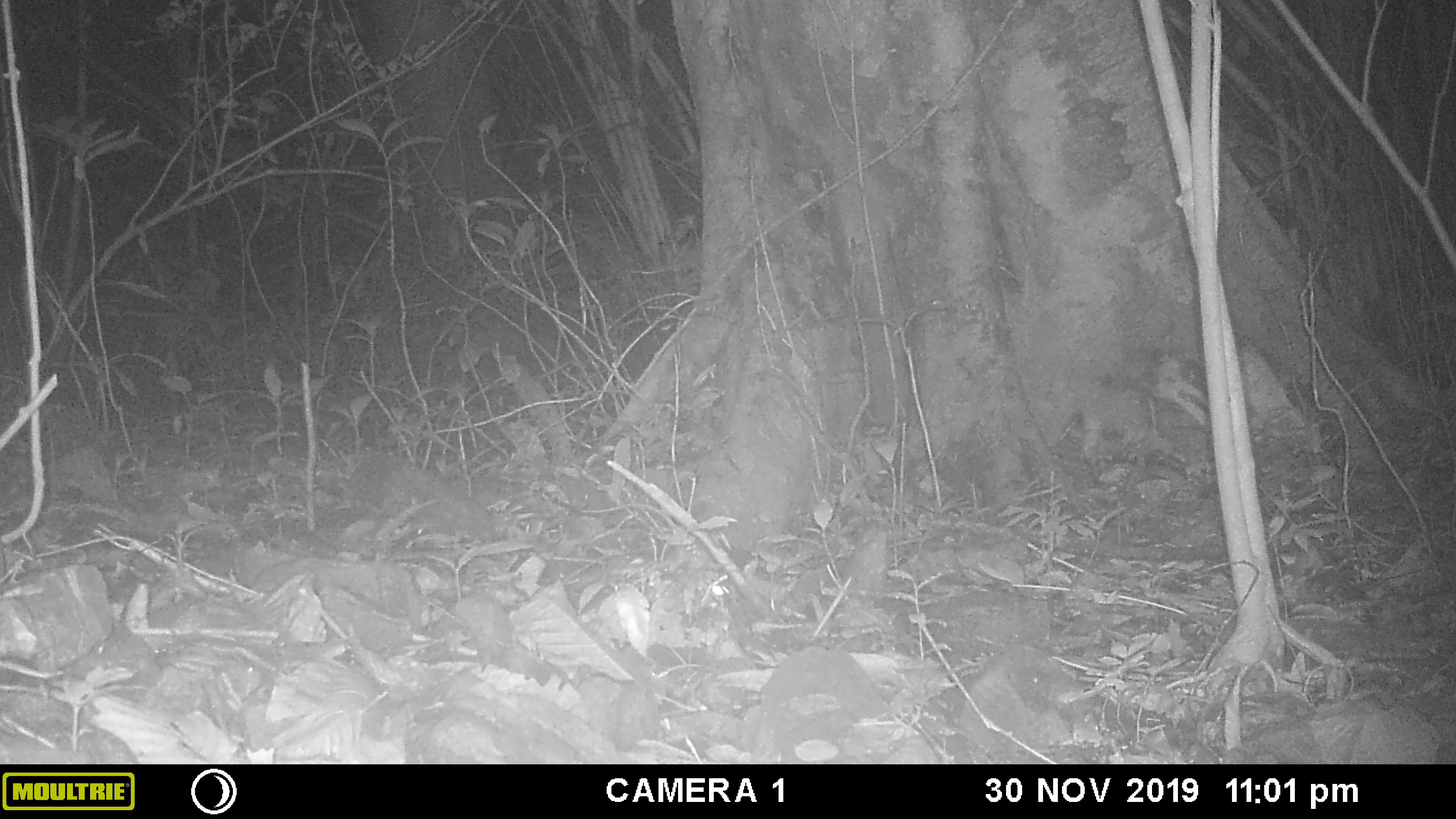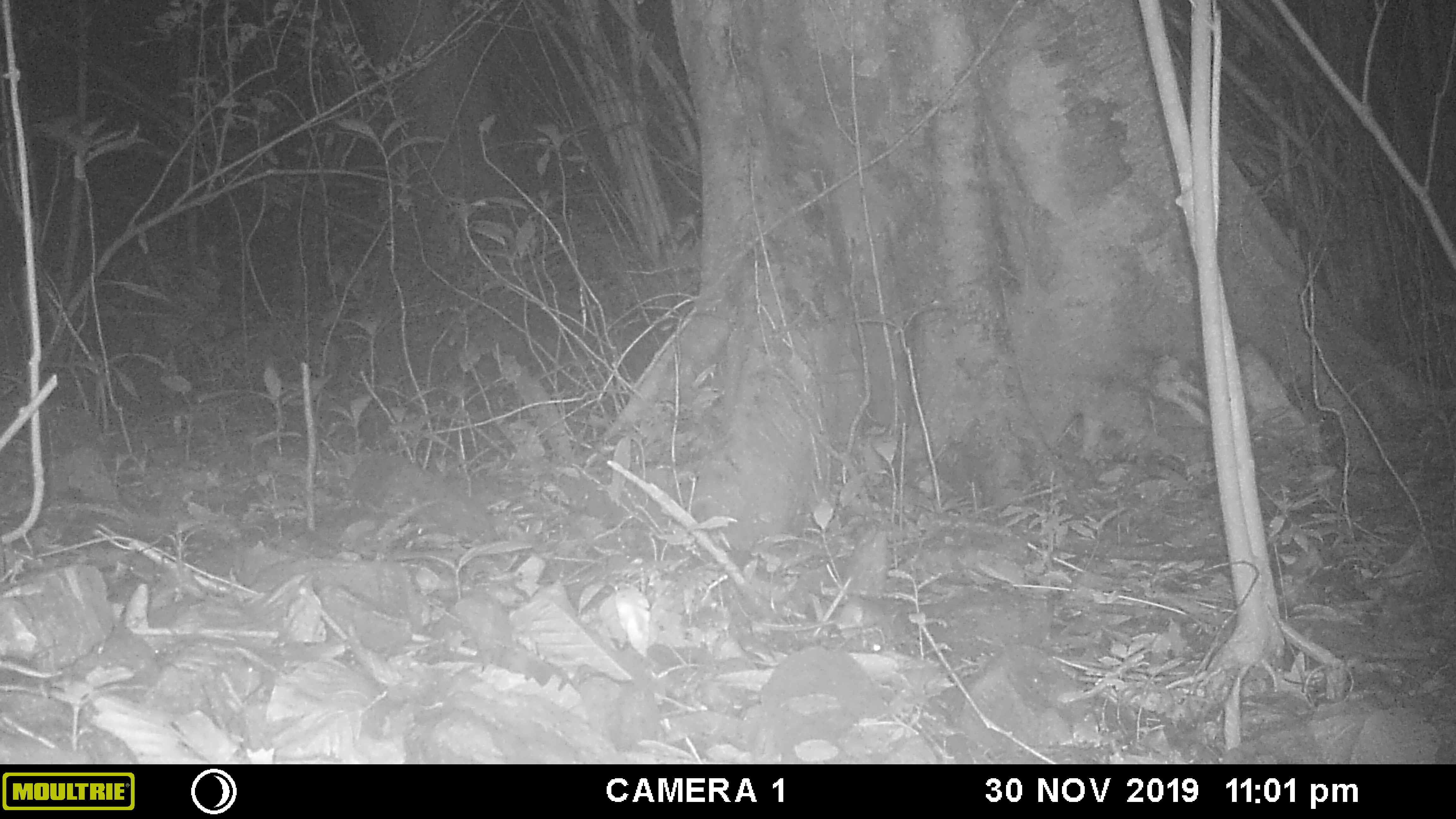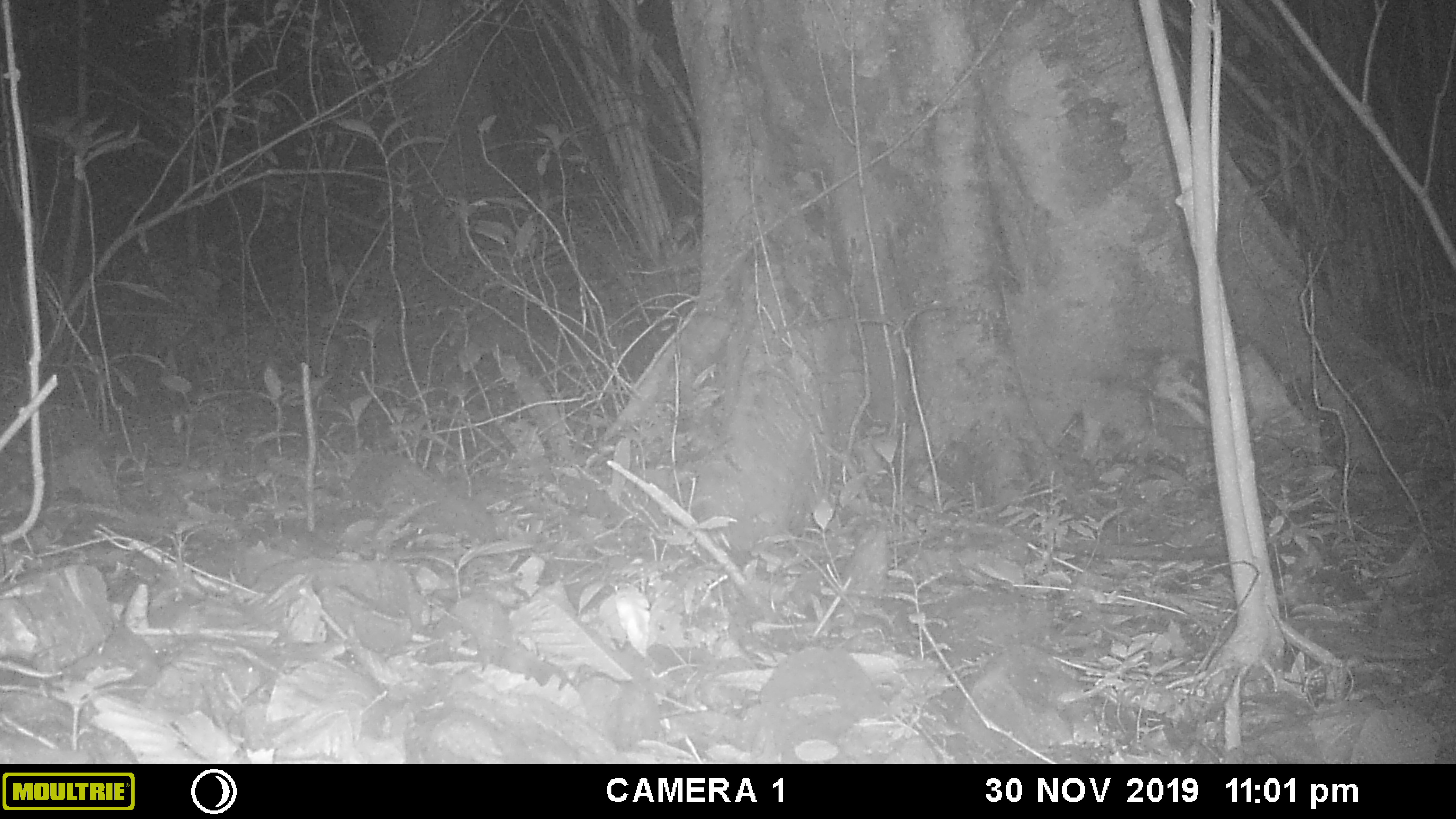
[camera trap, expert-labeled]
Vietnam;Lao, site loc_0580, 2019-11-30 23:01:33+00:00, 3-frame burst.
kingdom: Animalia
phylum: Chordata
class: Mammalia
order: Rodentia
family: Muridae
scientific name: Muridae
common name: old-world mice and rats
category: unidentified murid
Unidentified murid (old-world mice and rats) (Muridae). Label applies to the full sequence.